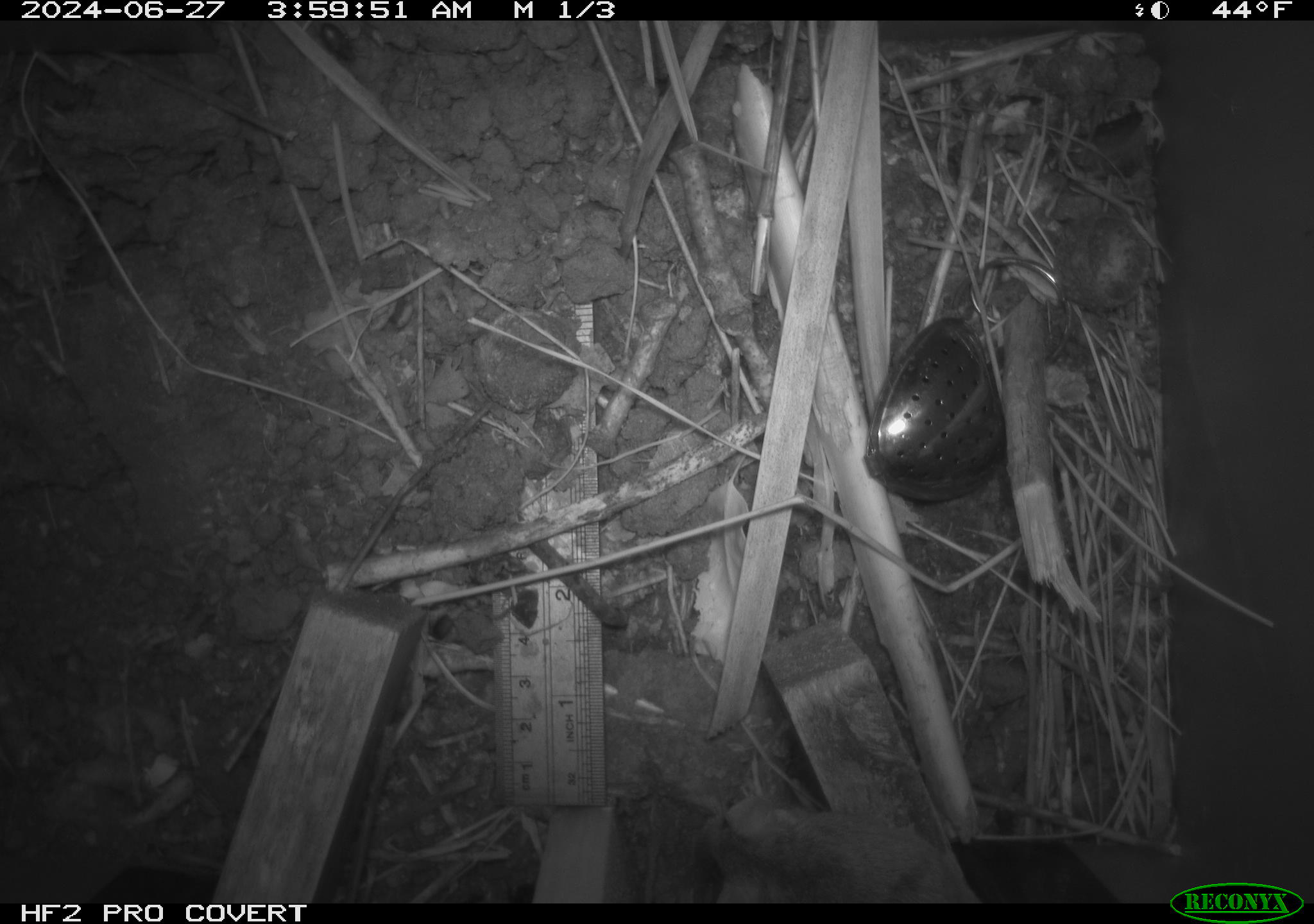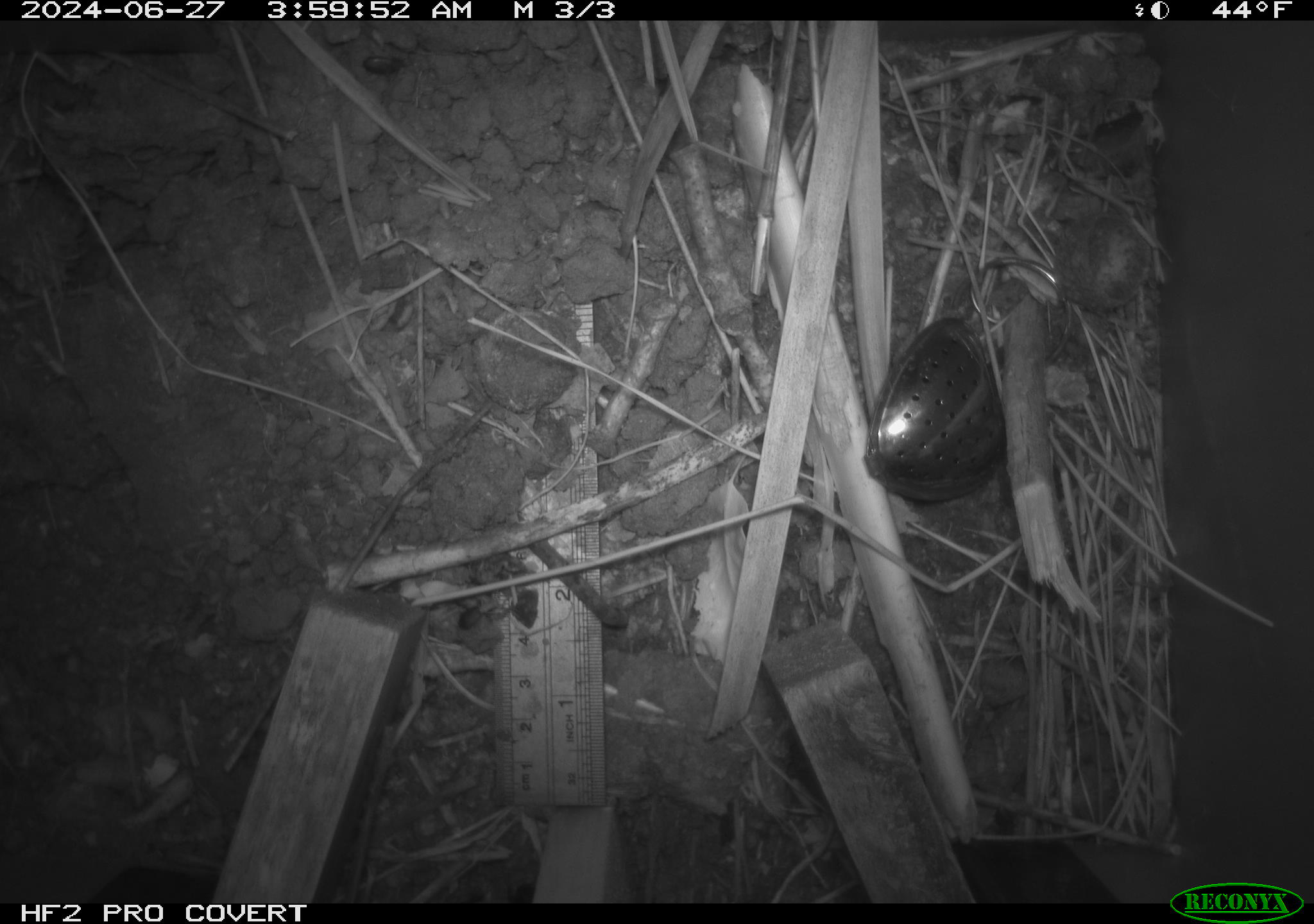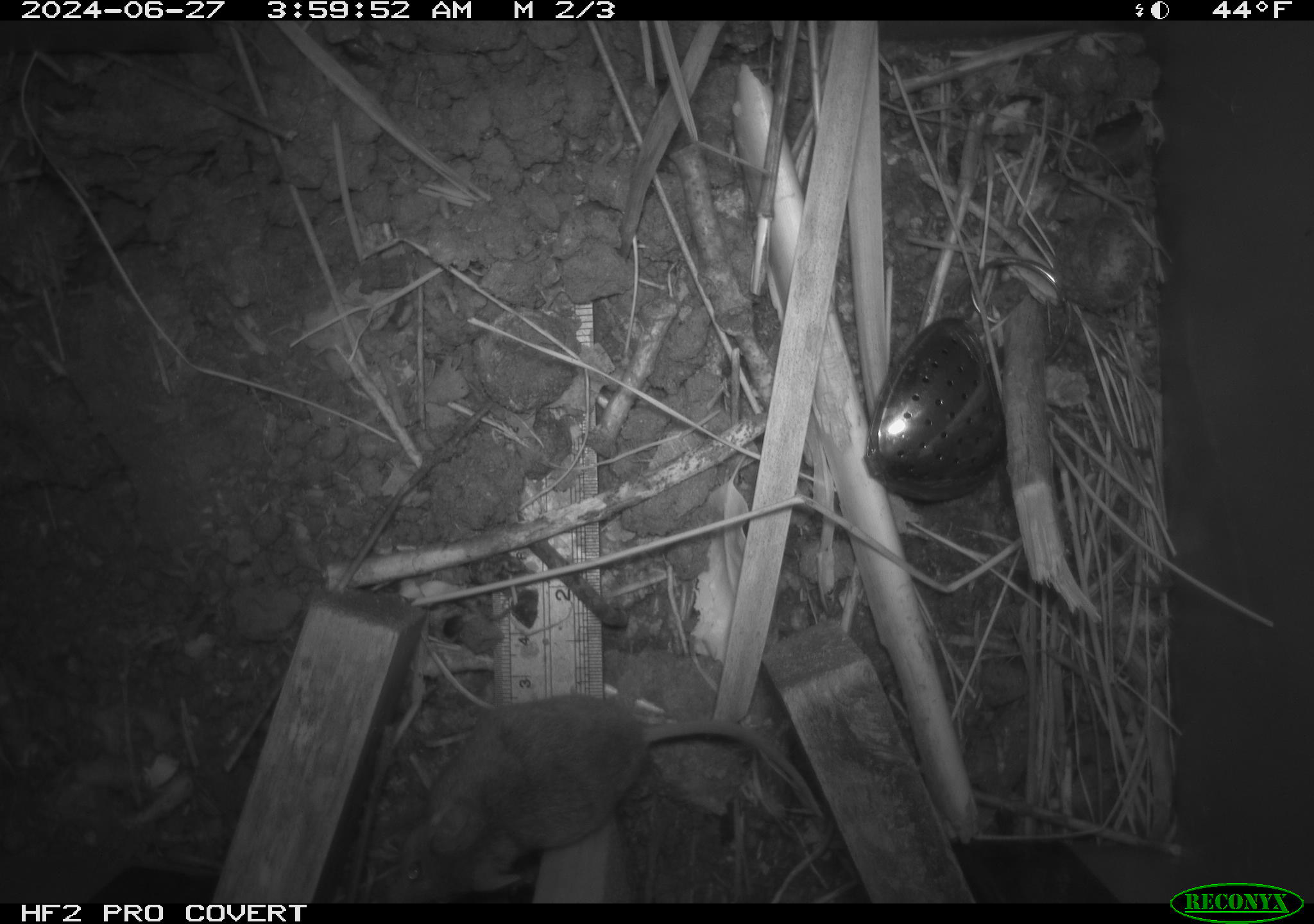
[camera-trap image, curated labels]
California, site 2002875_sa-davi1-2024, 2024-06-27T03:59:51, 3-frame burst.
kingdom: Animalia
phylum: Chordata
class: Mammalia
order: Rodentia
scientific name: Rodentia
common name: mouse species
Mouse species (Rodentia).